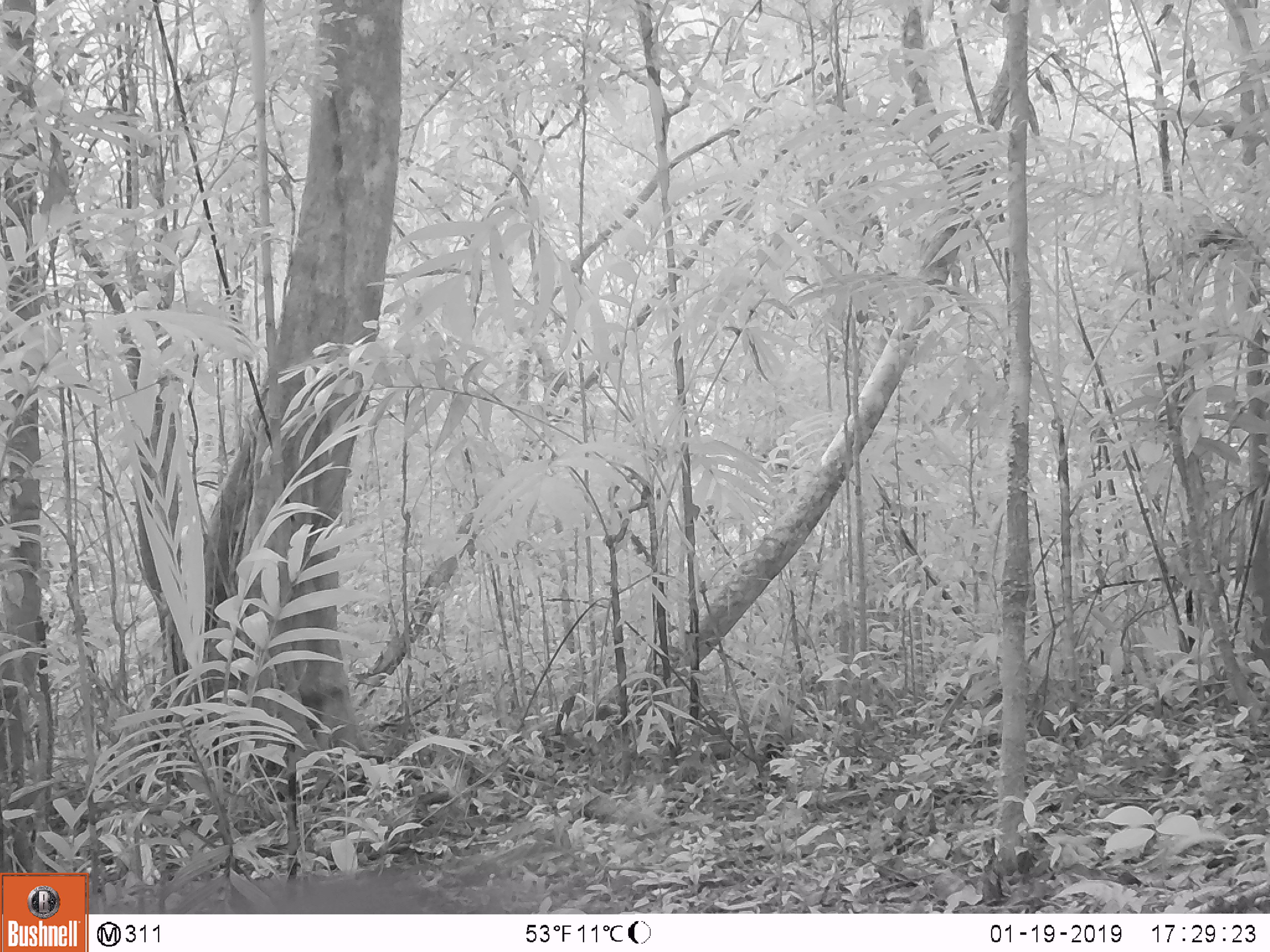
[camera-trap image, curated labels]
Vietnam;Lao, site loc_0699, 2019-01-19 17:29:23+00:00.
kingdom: Animalia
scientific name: Animalia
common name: animal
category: unidentified animal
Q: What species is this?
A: Unidentified animal (animal) (Animalia).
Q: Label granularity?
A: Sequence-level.